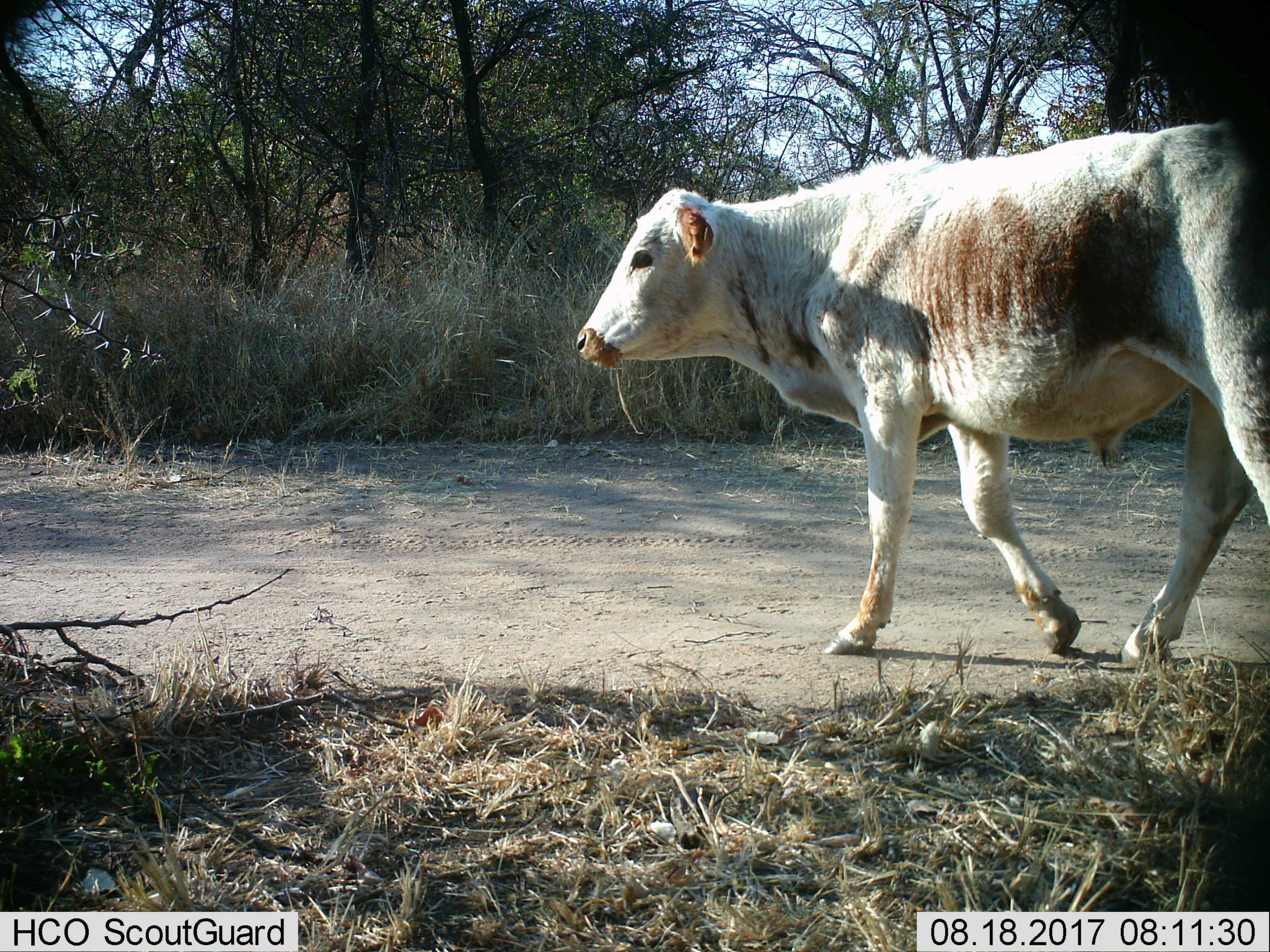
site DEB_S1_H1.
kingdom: Animalia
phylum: Chordata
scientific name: Vertebrata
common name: domestic animal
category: domesticanimal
Domesticanimal (domestic animal) (Vertebrata), count 1. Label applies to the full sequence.